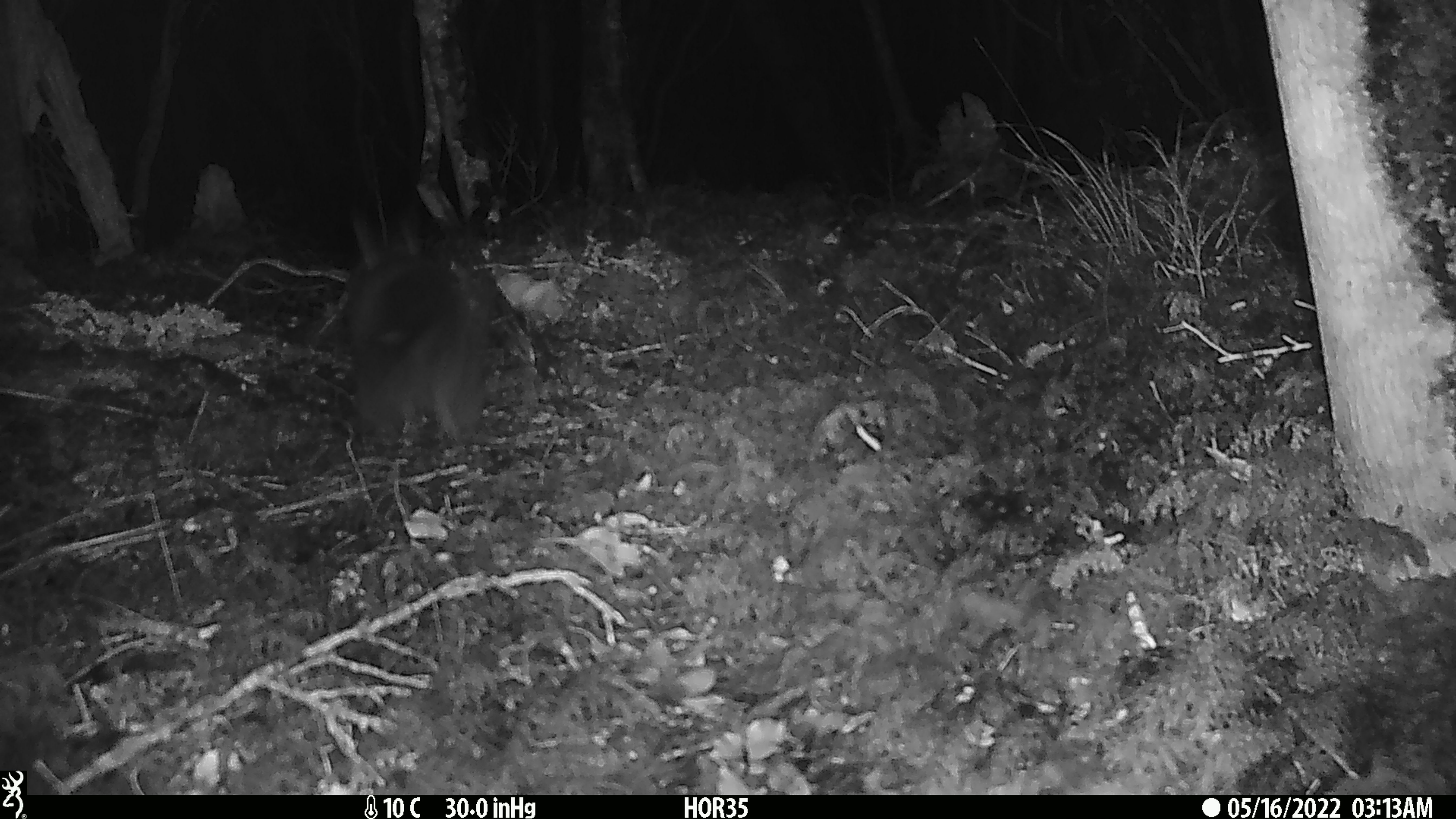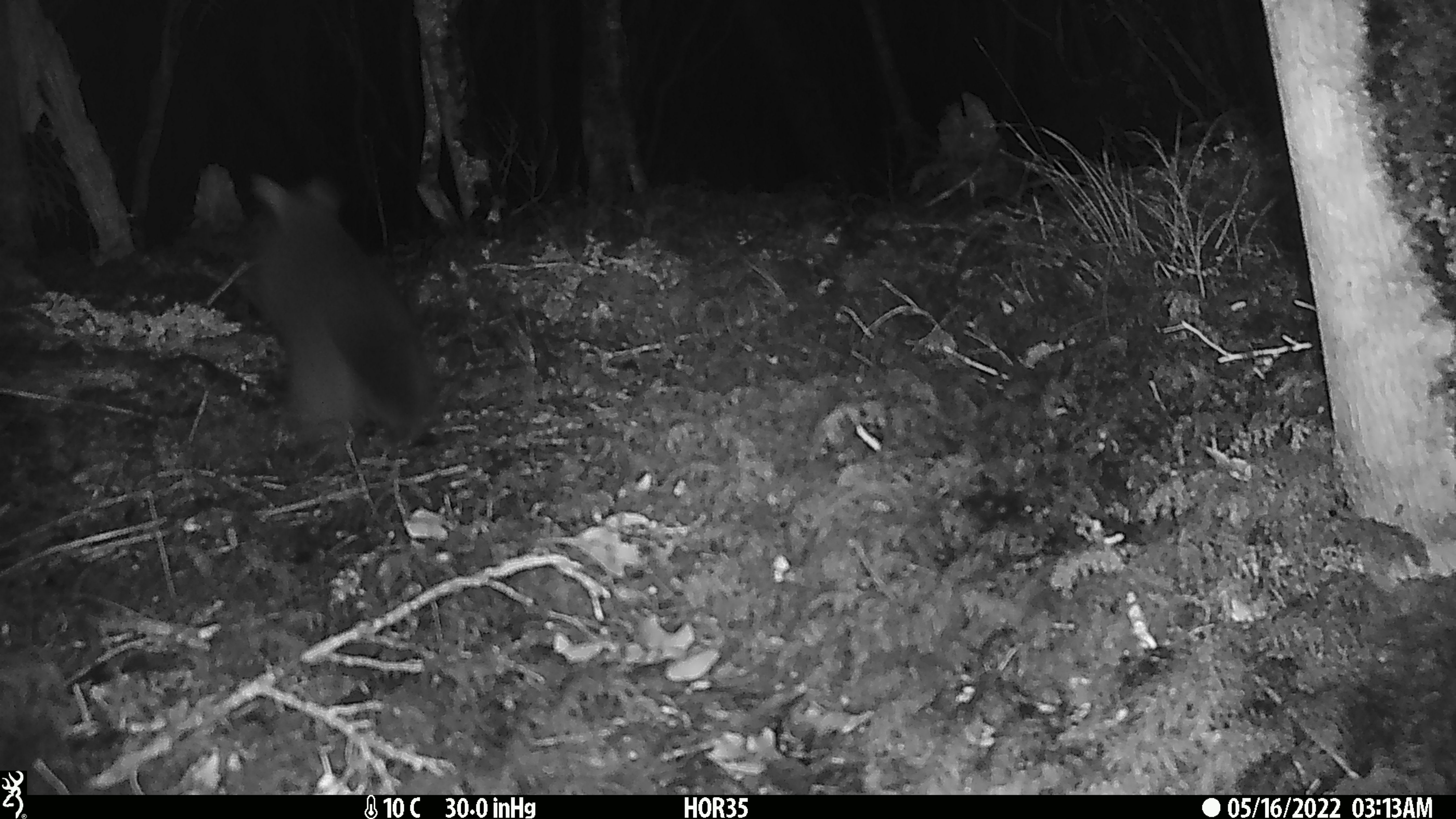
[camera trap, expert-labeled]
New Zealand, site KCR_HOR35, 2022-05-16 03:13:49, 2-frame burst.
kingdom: Animalia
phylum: Chordata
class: Mammalia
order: Diprotodontia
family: Phalangeridae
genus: Trichosurus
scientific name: Trichosurus vulpecula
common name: common brushtail possum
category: possum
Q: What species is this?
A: Possum (common brushtail possum) (Trichosurus vulpecula).